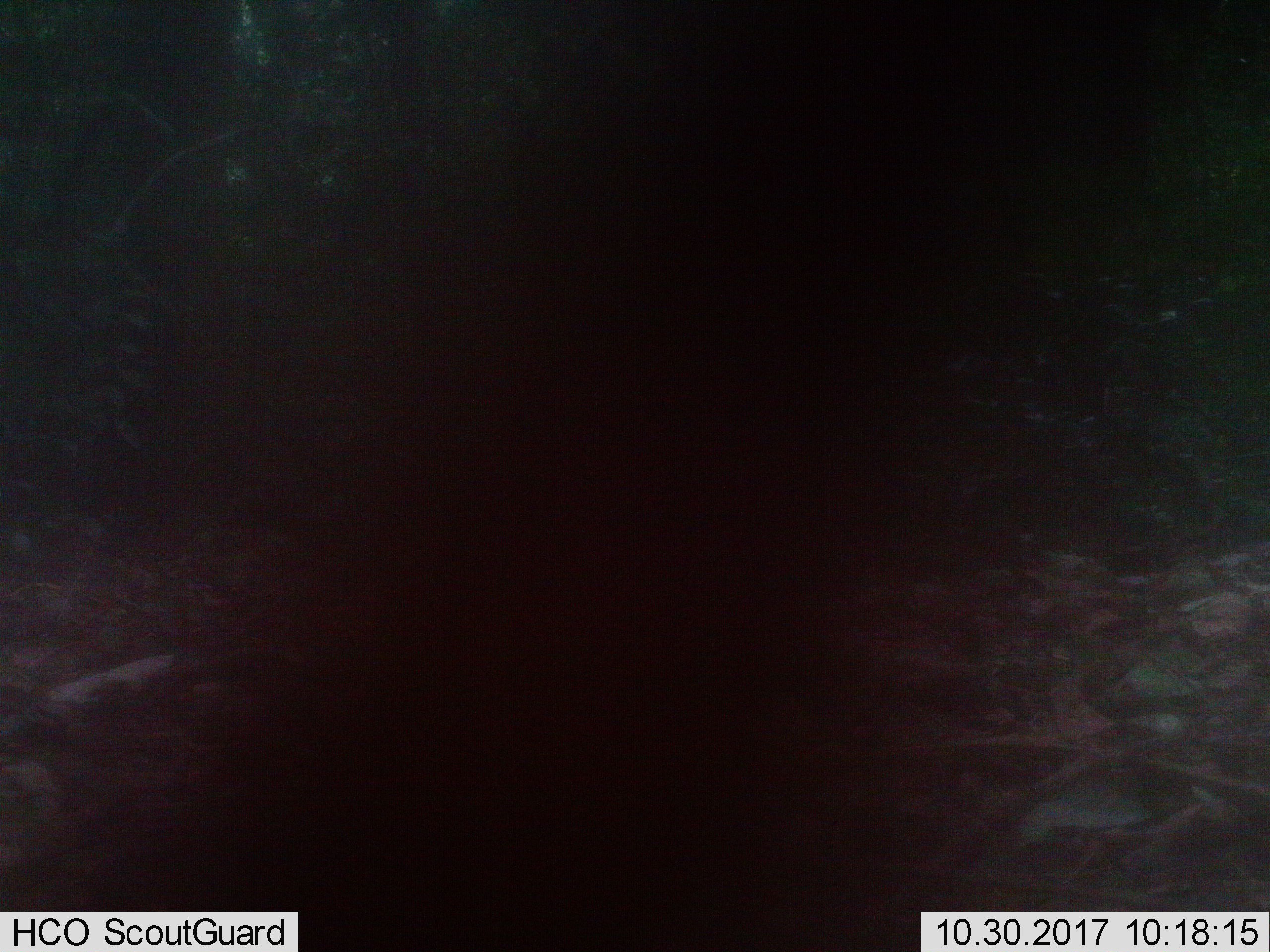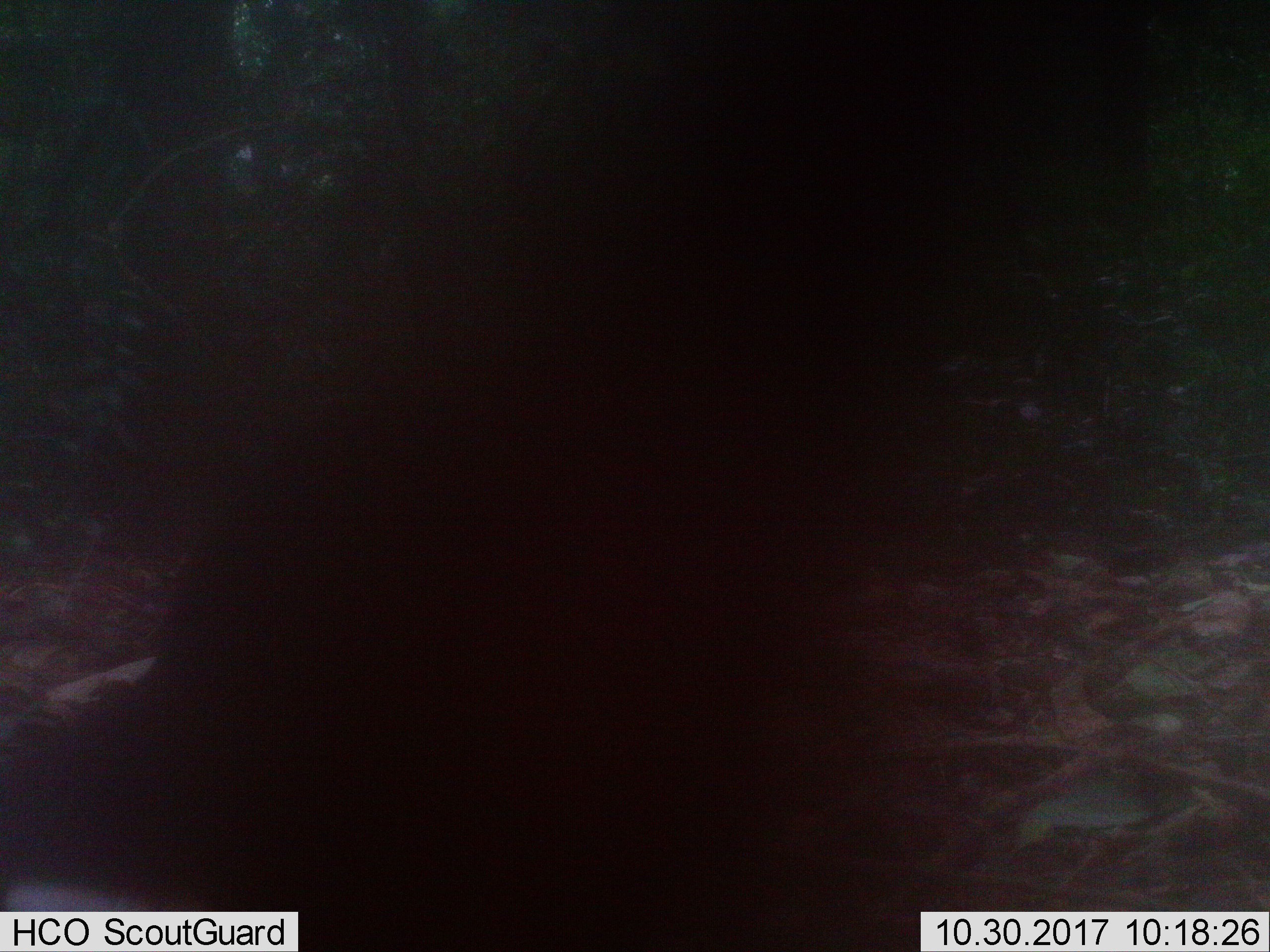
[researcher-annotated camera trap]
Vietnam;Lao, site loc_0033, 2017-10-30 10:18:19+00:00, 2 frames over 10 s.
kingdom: Animalia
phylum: Chordata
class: Mammalia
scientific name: Mammalia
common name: mammal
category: unidentified mammal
Unidentified mammal (mammal) (Mammalia). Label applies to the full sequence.